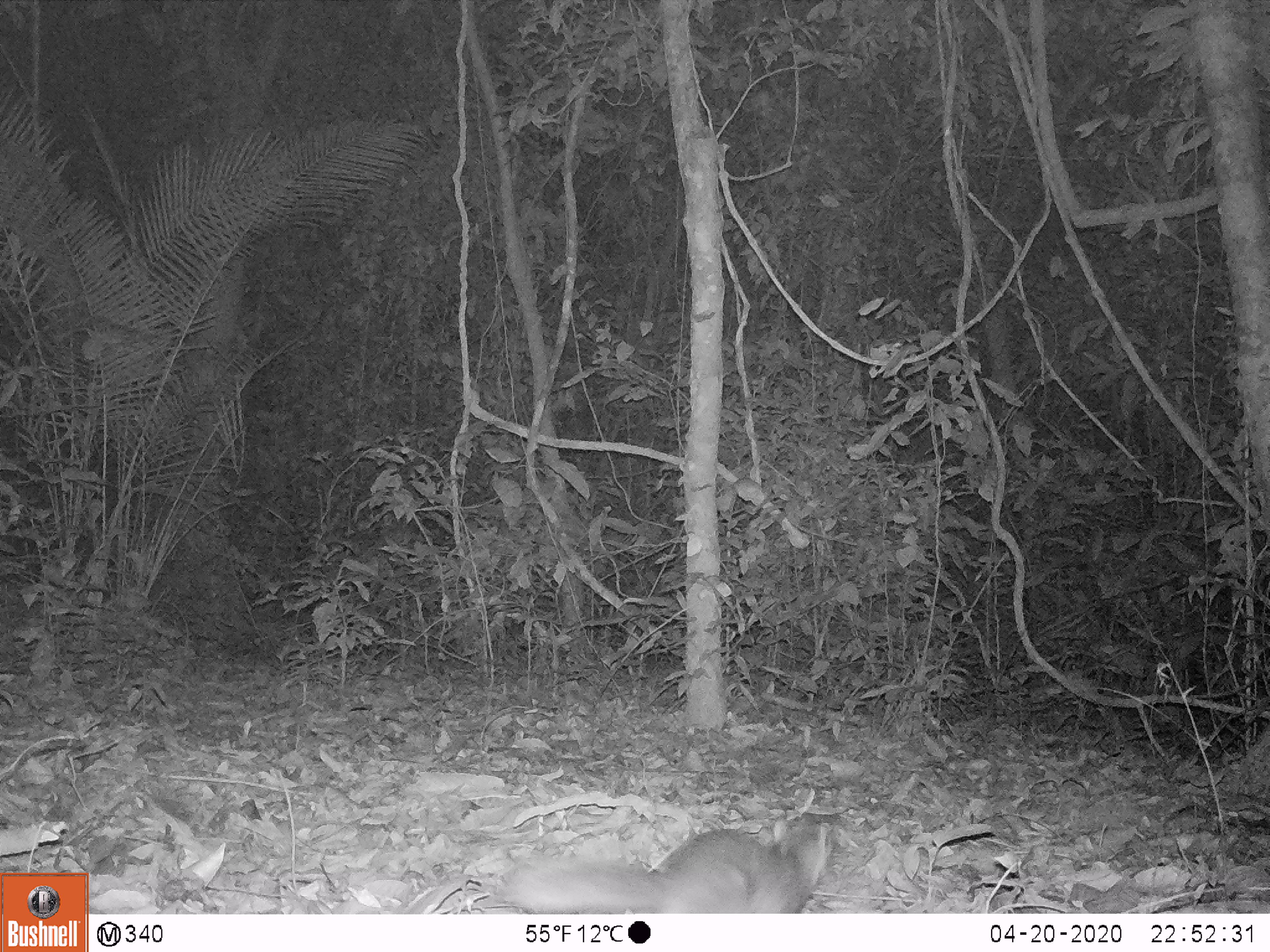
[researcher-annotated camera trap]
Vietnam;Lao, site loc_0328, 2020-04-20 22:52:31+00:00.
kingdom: Animalia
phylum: Chordata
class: Mammalia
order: Carnivora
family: Mustelidae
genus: Melogale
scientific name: Melogale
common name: ferret badger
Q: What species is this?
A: Ferret badger (Melogale).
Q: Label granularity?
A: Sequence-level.